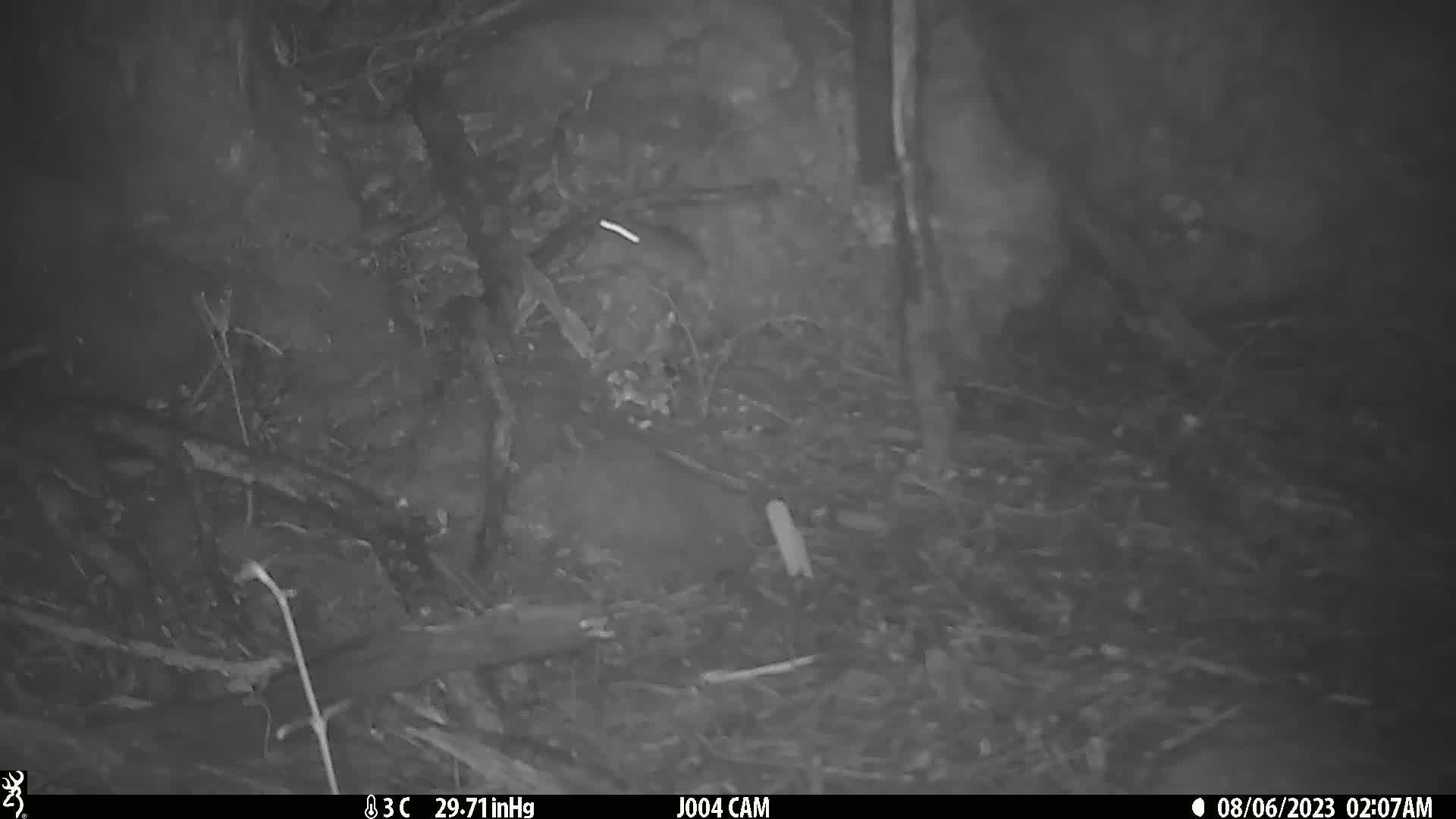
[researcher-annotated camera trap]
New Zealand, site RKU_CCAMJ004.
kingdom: Animalia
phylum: Chordata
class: Mammalia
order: Rodentia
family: Muridae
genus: Rattus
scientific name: Rattus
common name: rat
Rat (Rattus).